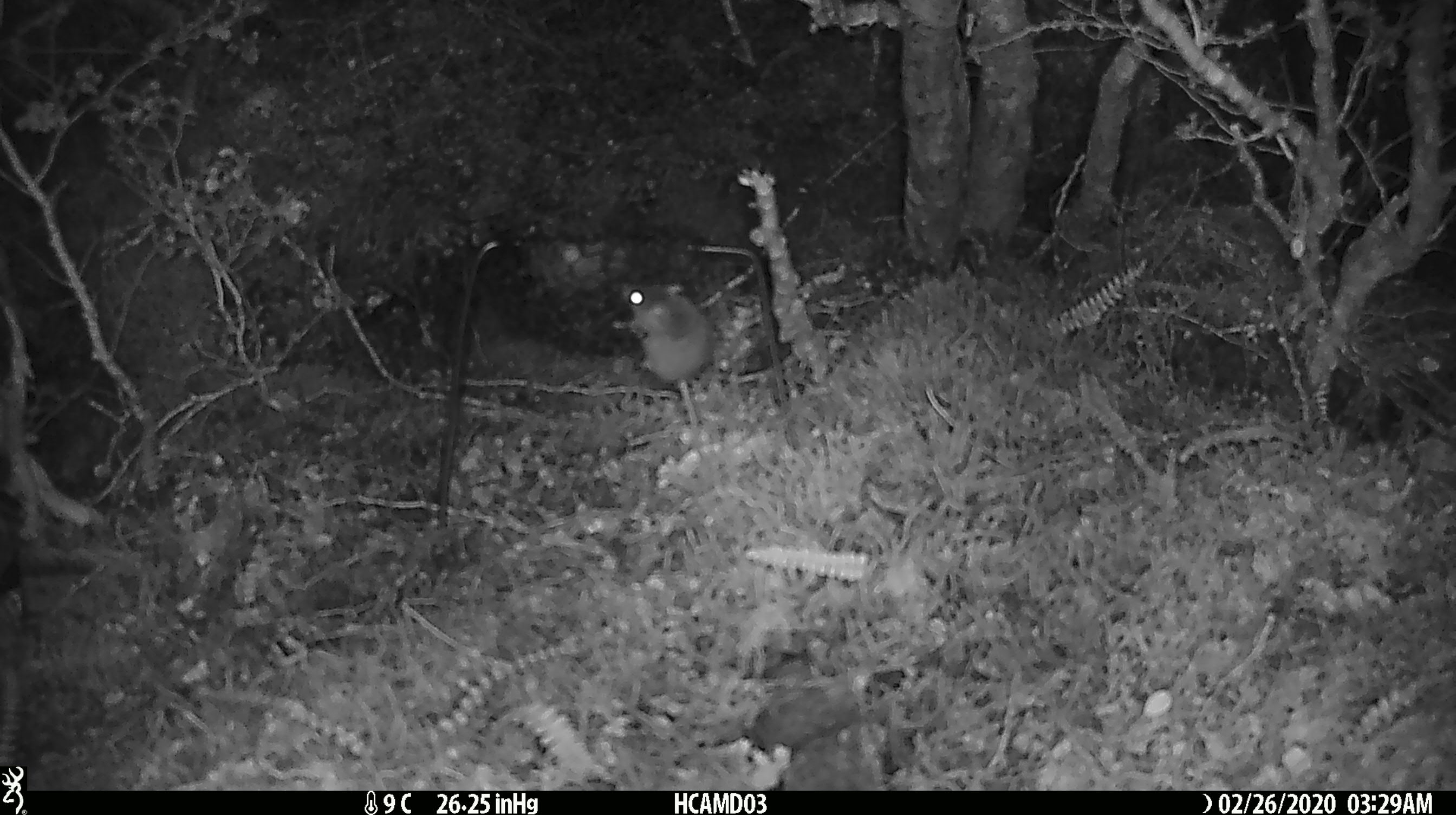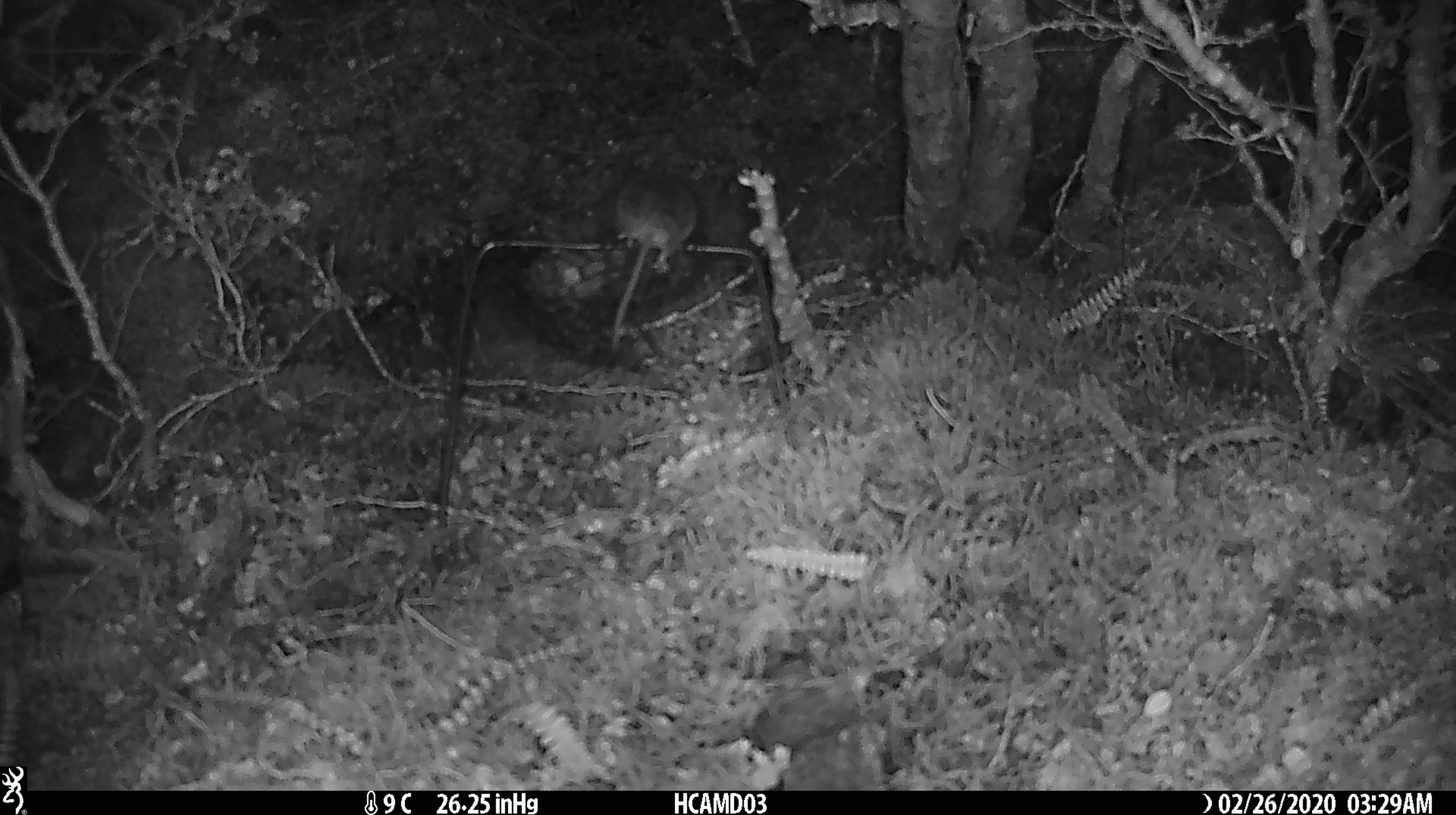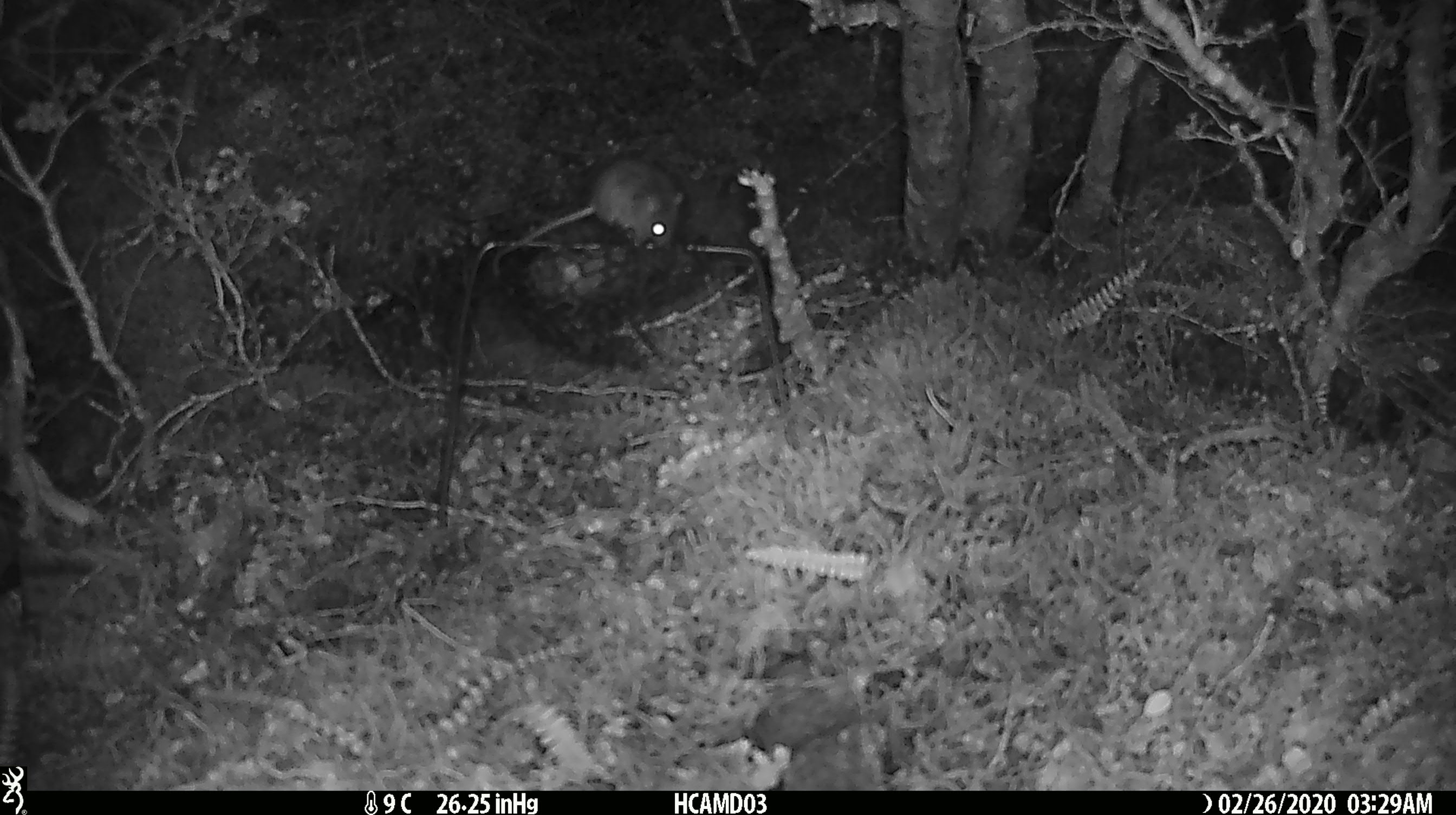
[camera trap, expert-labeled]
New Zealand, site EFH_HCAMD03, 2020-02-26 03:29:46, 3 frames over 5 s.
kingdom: Animalia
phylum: Chordata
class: Mammalia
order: Rodentia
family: Muridae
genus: Mus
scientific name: Mus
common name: mouse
Mouse (Mus).